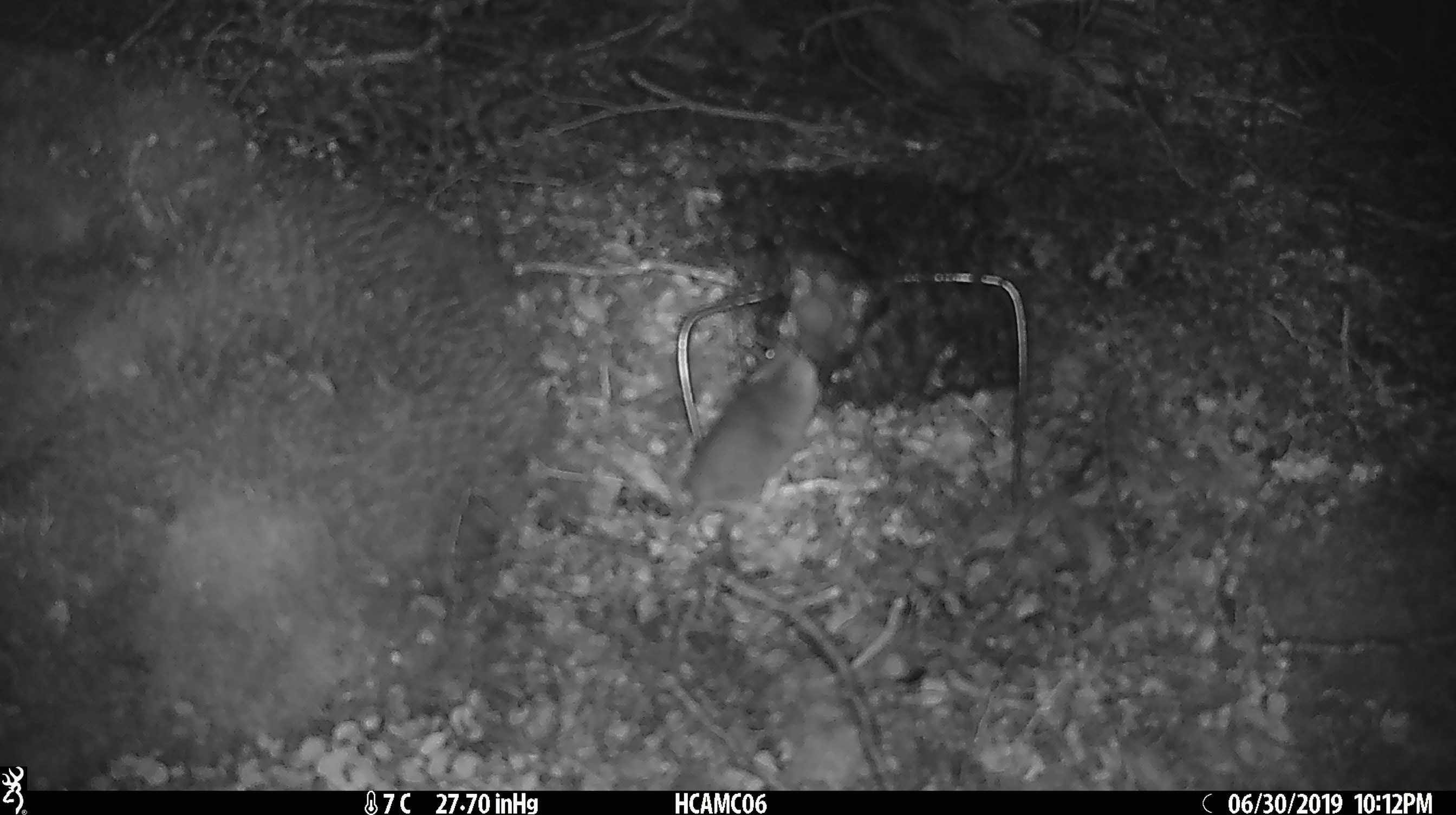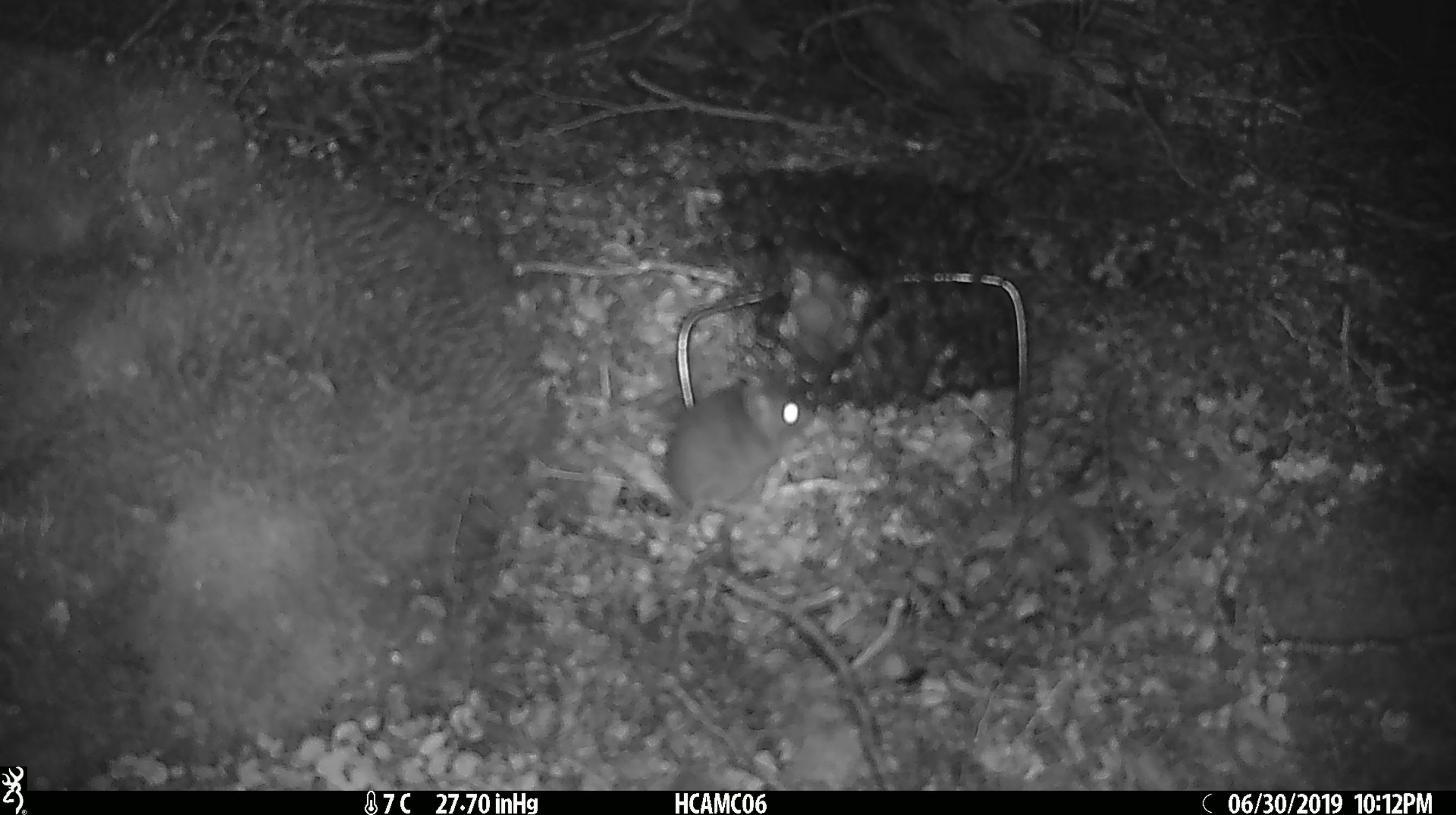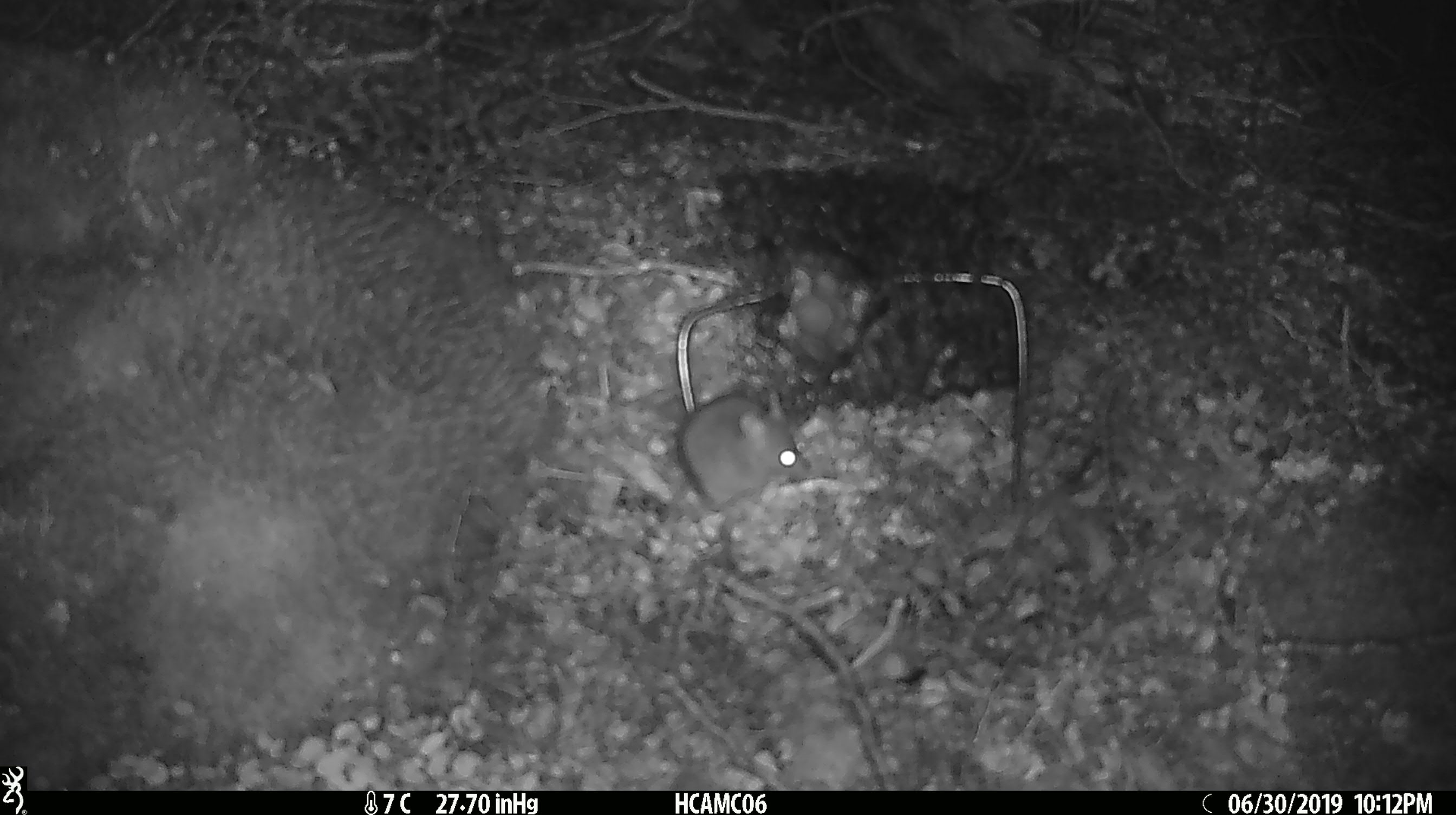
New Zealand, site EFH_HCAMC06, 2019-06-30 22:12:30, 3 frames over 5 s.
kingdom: Animalia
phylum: Chordata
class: Mammalia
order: Rodentia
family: Muridae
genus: Mus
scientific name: Mus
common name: mouse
Mouse (Mus).